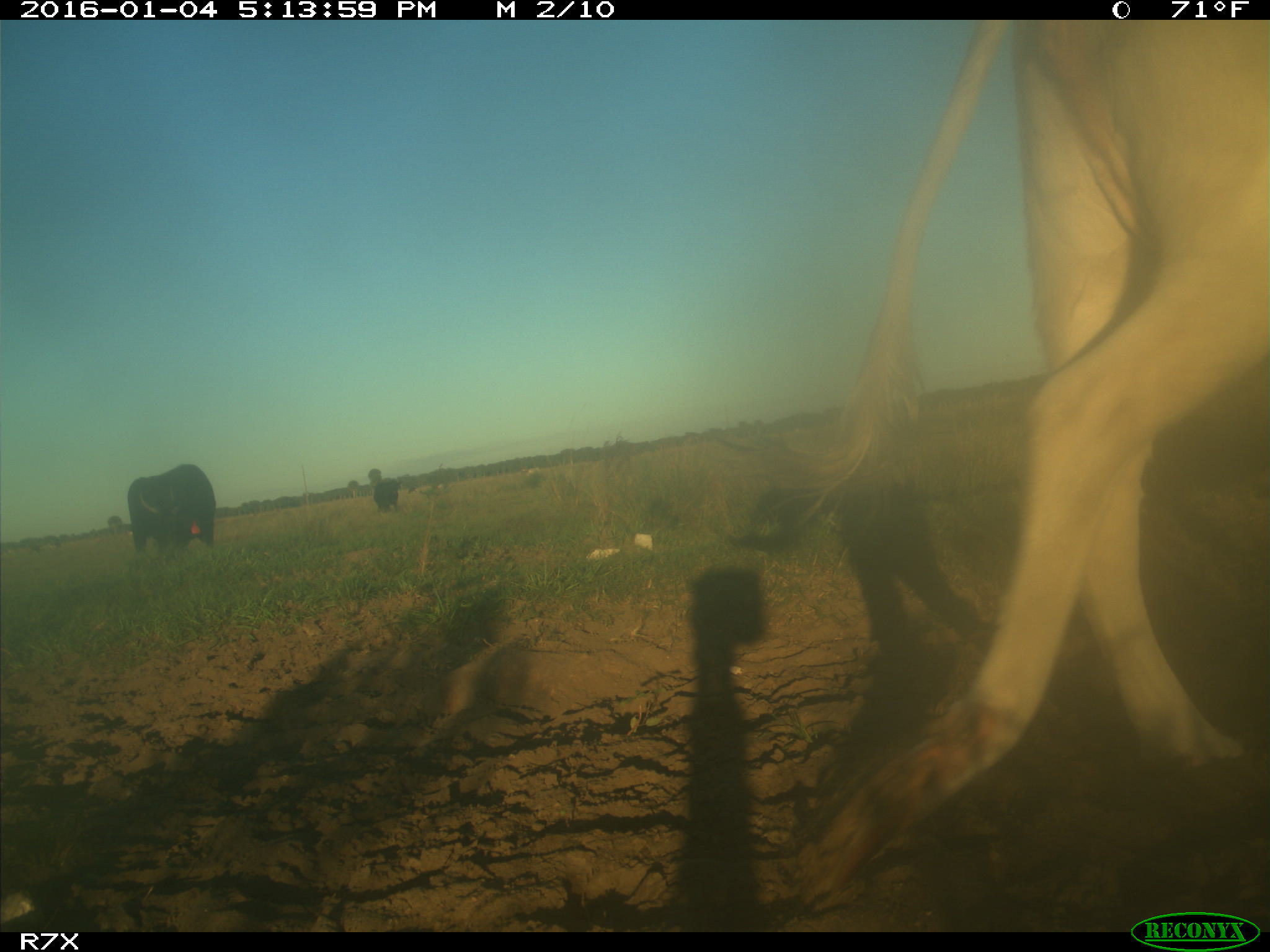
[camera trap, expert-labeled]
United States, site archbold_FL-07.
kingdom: Animalia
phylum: Chordata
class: Mammalia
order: Artiodactyla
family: Bovidae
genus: Bos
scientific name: Bos taurus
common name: domestic cow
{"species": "Bos taurus (domestic cow)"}